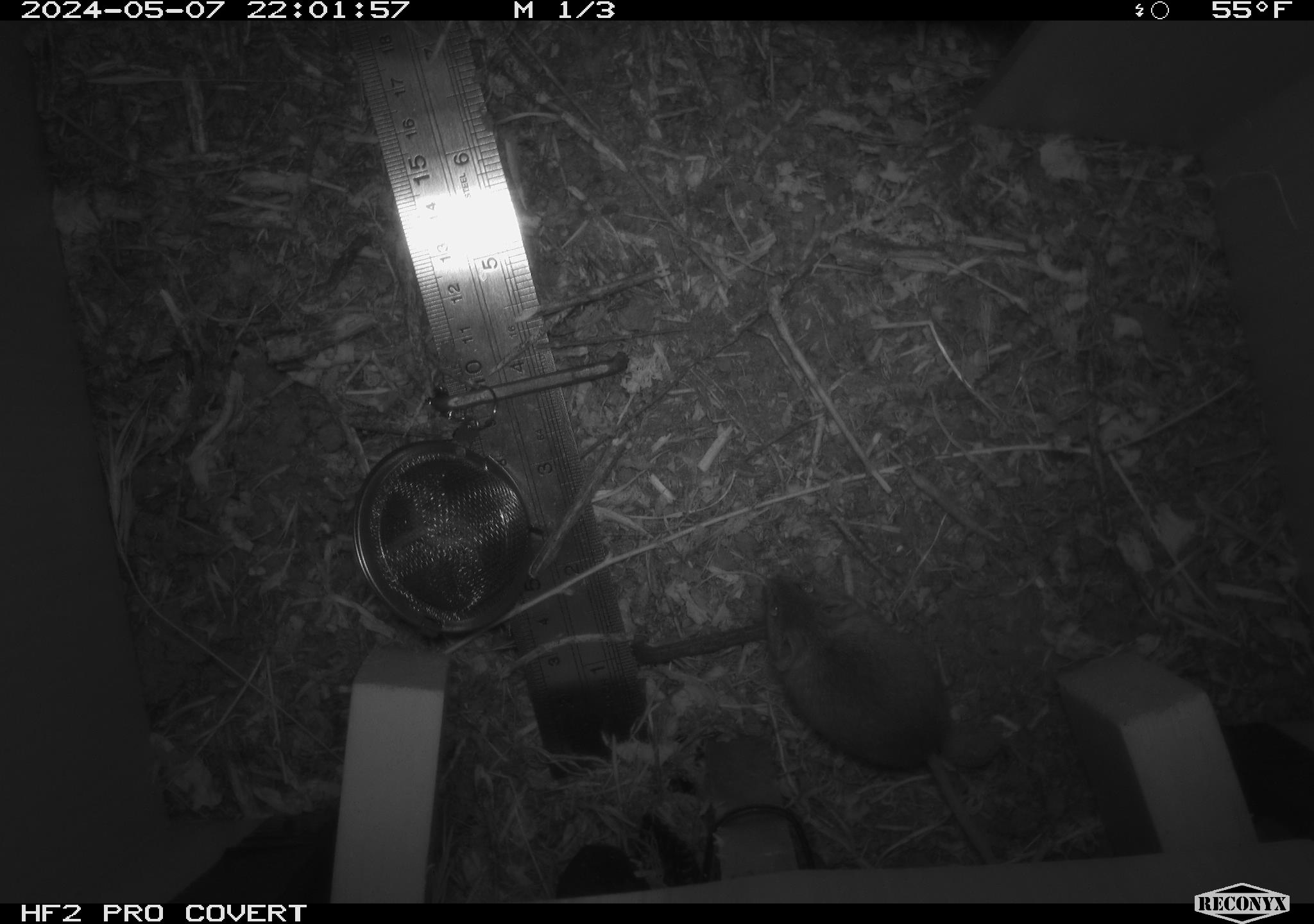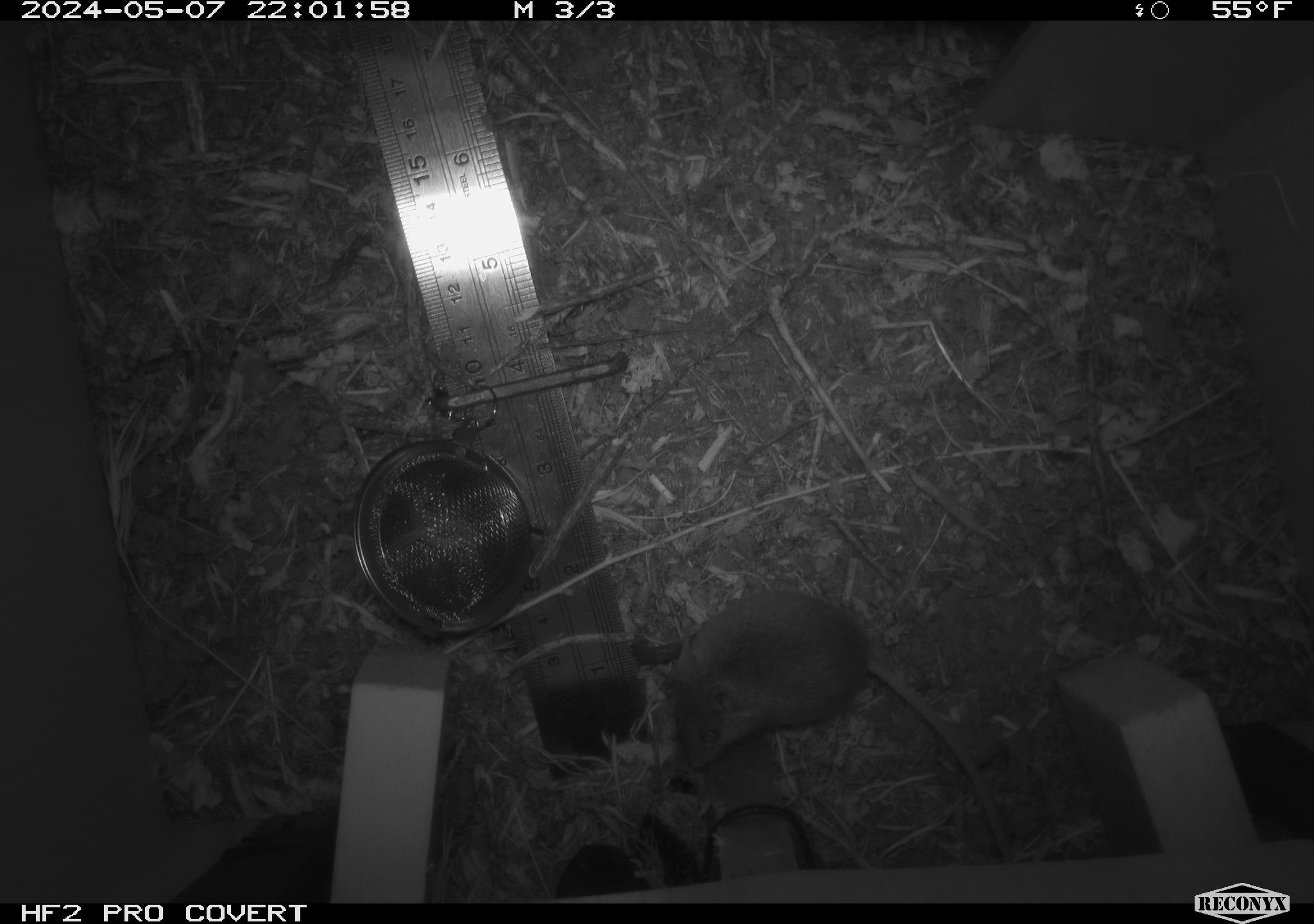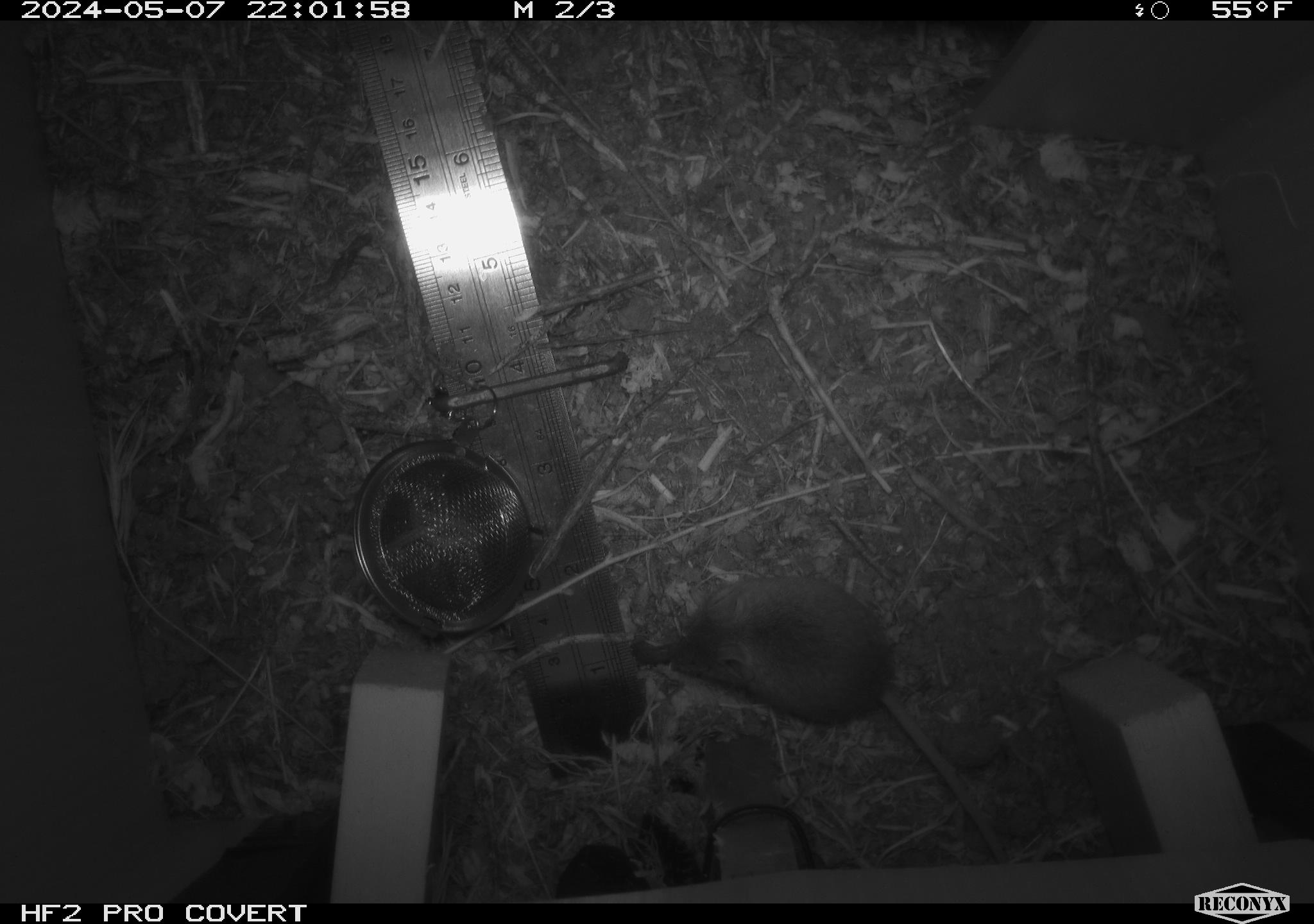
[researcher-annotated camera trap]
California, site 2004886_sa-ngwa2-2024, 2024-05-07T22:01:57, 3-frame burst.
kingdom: Animalia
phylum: Chordata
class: Mammalia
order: Rodentia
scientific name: Rodentia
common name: mouse species